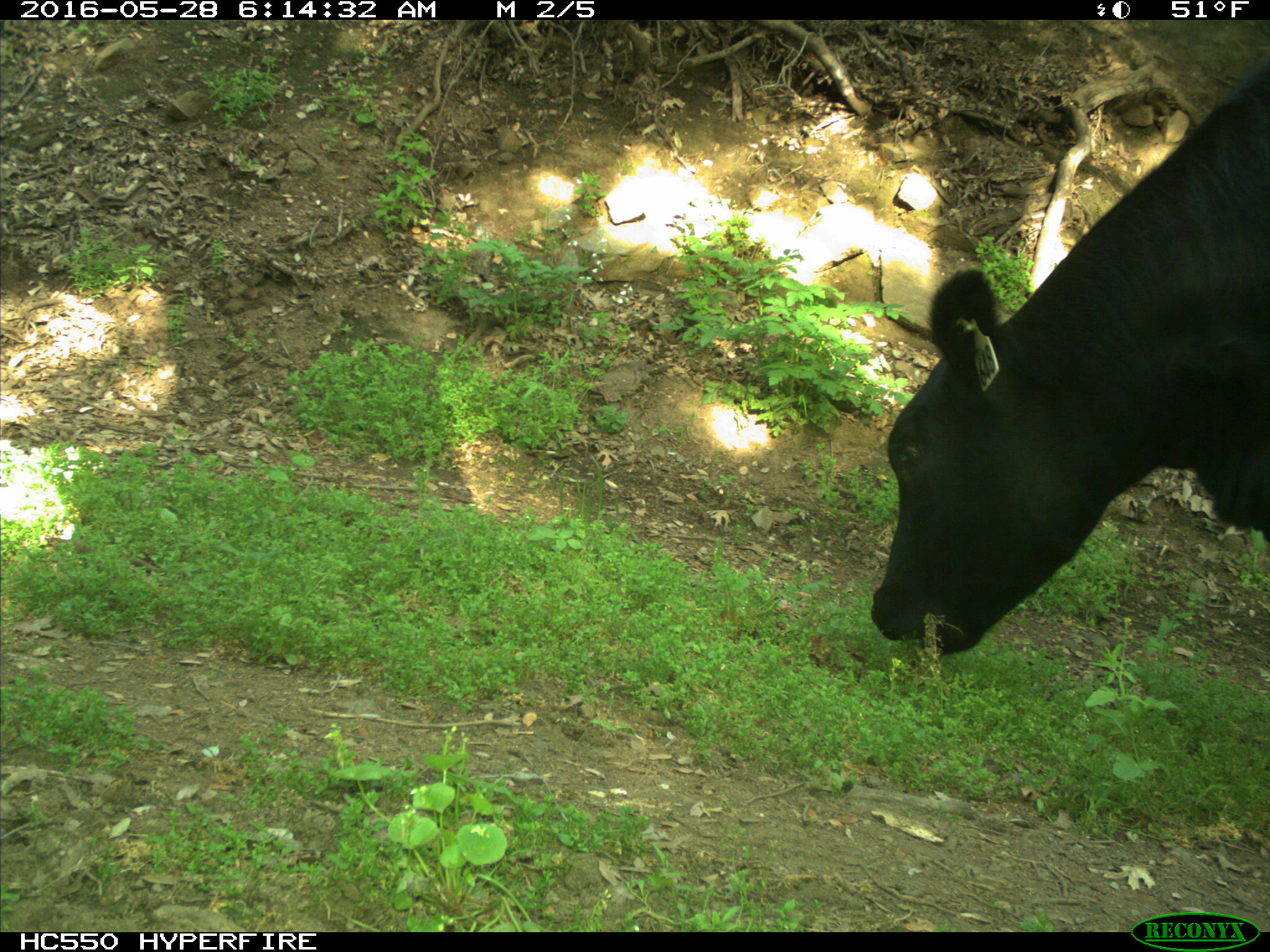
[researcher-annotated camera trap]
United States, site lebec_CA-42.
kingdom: Animalia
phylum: Chordata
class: Mammalia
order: Artiodactyla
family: Bovidae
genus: Bos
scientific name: Bos taurus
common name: domestic cow